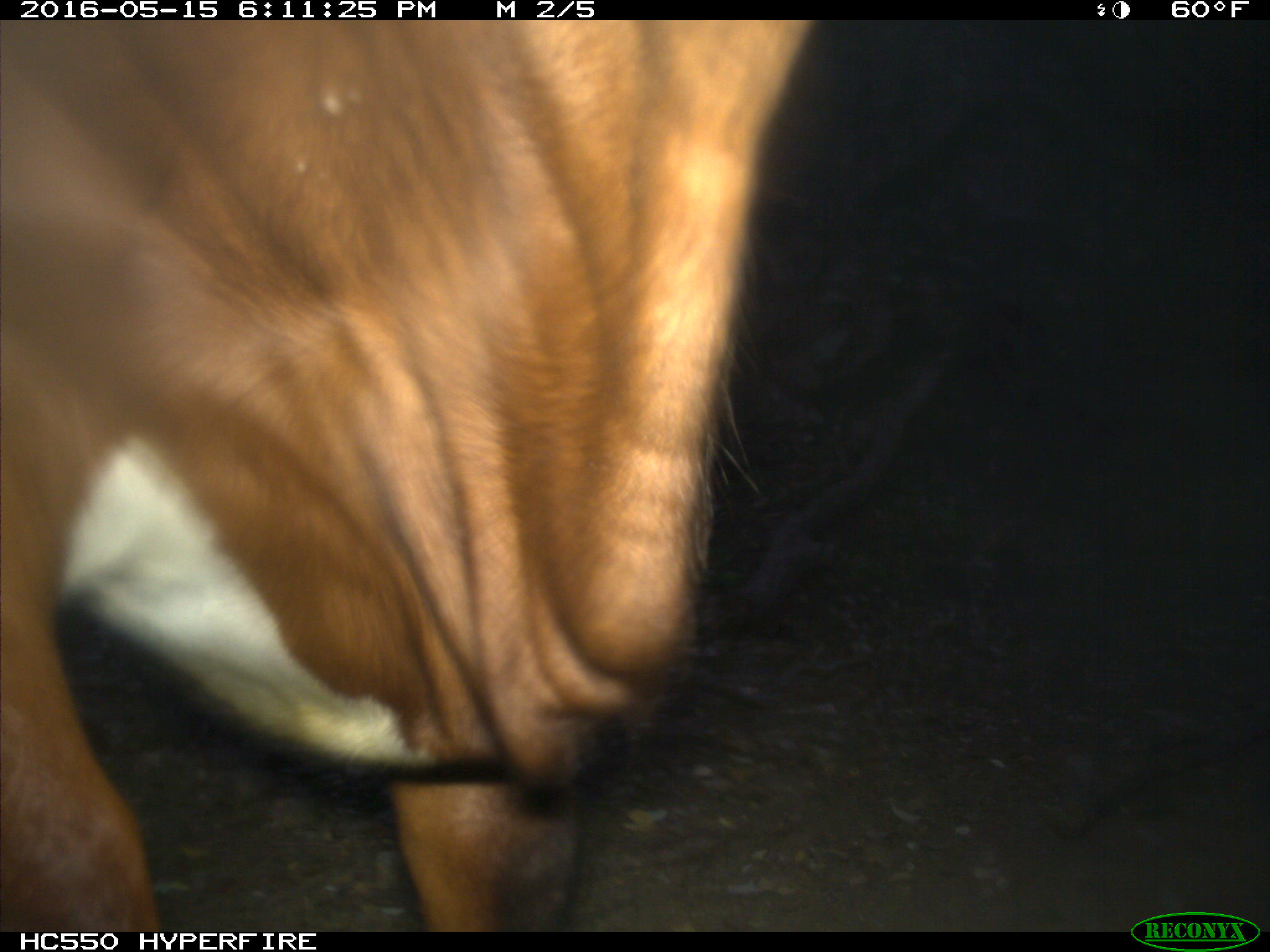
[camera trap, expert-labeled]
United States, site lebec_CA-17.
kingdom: Animalia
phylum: Chordata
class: Mammalia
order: Artiodactyla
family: Bovidae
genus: Bos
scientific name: Bos taurus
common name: domestic cow